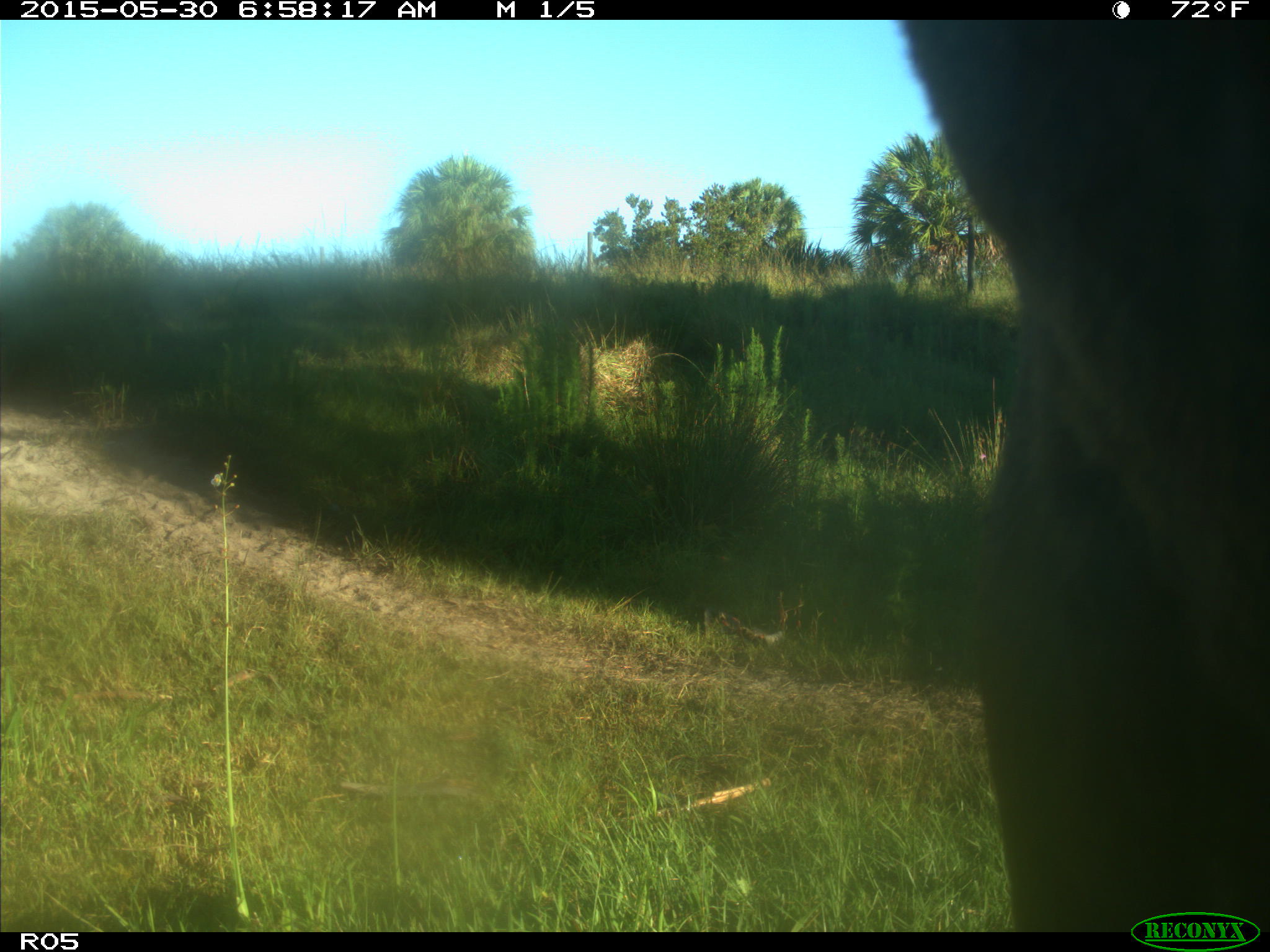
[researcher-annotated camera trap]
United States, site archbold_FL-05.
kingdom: Animalia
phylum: Chordata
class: Mammalia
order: Artiodactyla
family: Bovidae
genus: Bos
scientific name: Bos taurus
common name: domestic cow